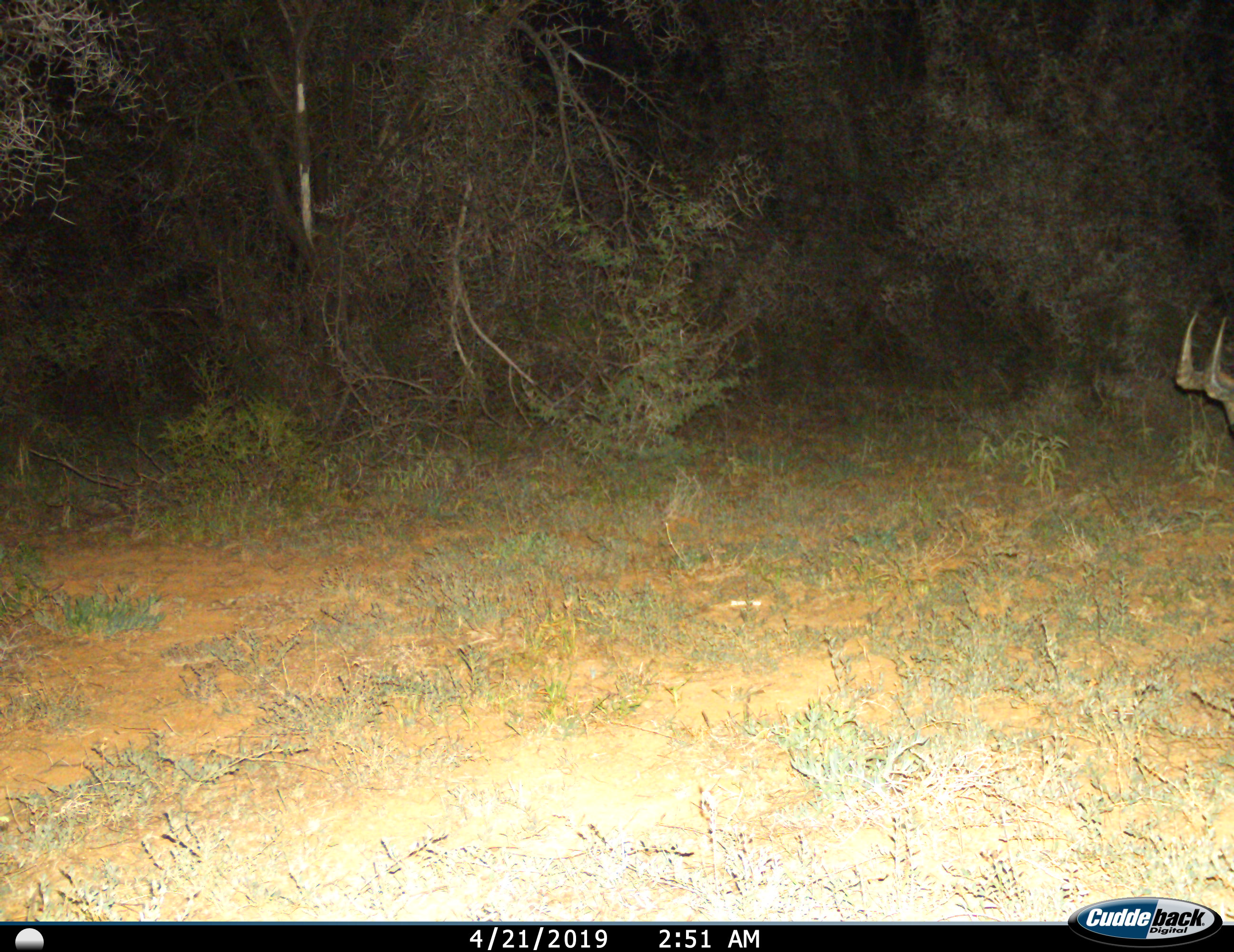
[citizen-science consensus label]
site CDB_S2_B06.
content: unidentified animal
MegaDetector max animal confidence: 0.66